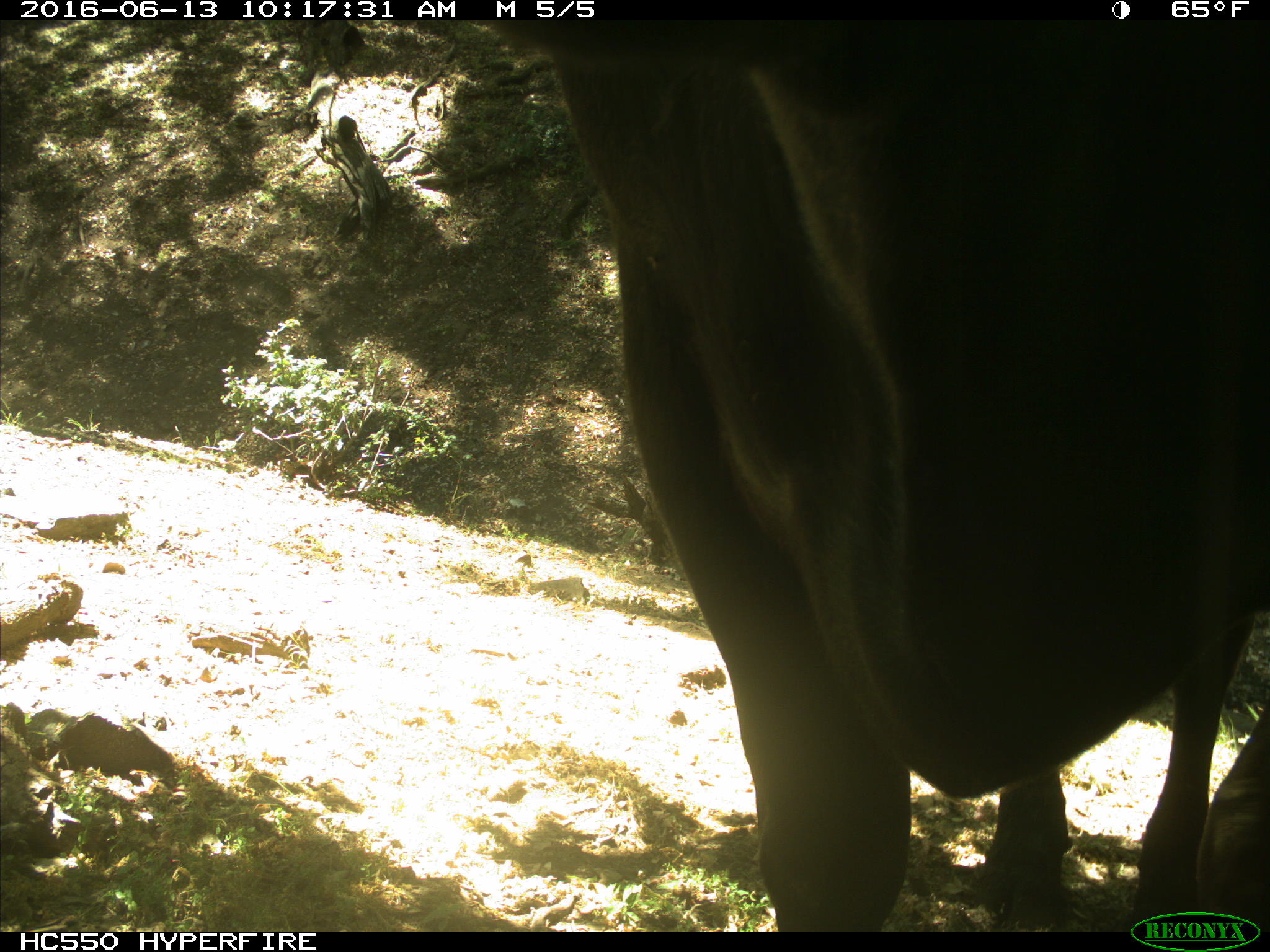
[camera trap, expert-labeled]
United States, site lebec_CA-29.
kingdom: Animalia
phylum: Chordata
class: Mammalia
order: Artiodactyla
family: Bovidae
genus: Bos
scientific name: Bos taurus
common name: domestic cow